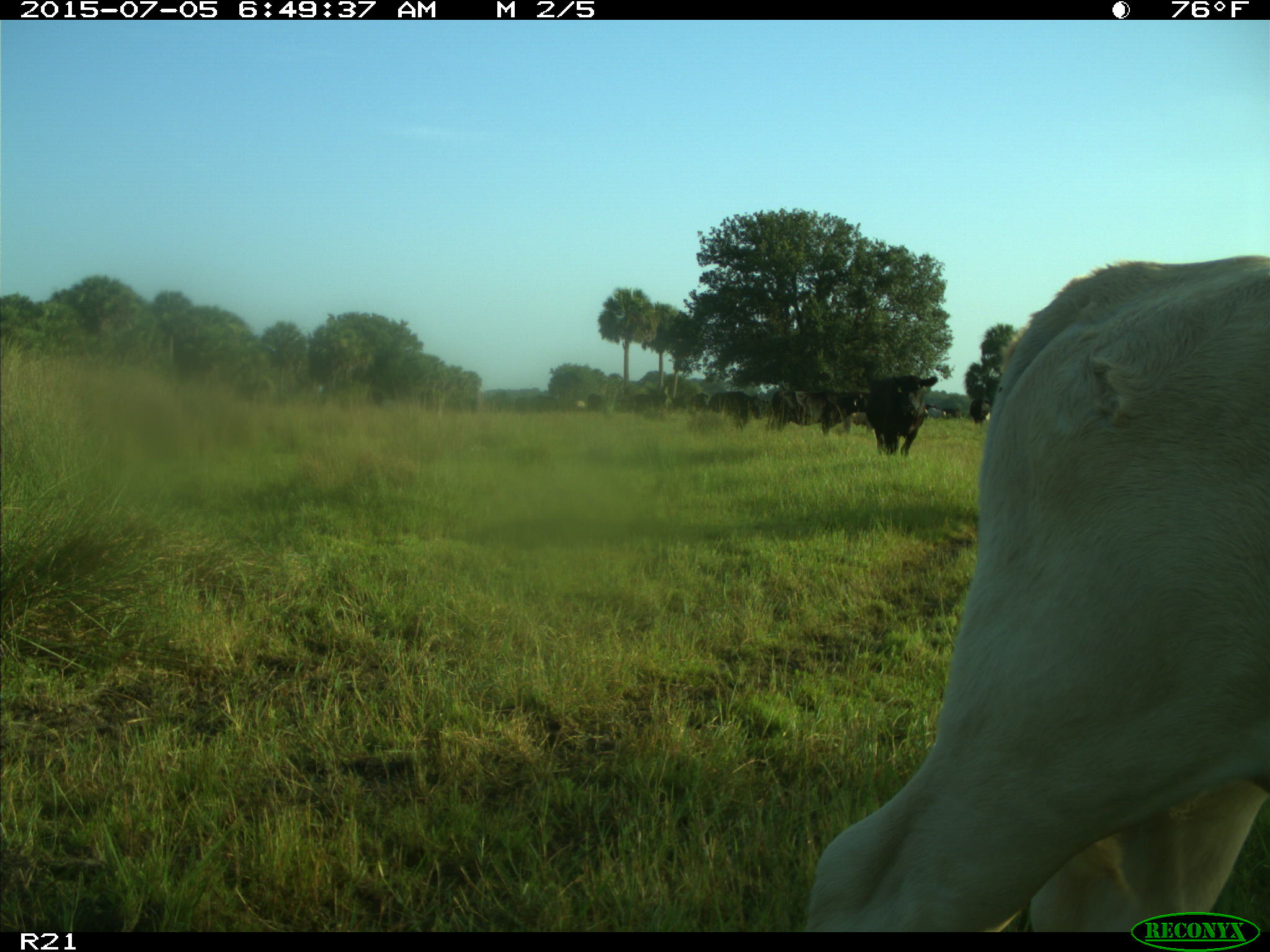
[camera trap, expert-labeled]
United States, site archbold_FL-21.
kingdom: Animalia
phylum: Chordata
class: Mammalia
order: Artiodactyla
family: Bovidae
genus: Bos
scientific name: Bos taurus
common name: domestic cow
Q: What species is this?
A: Bos taurus (domestic cow).